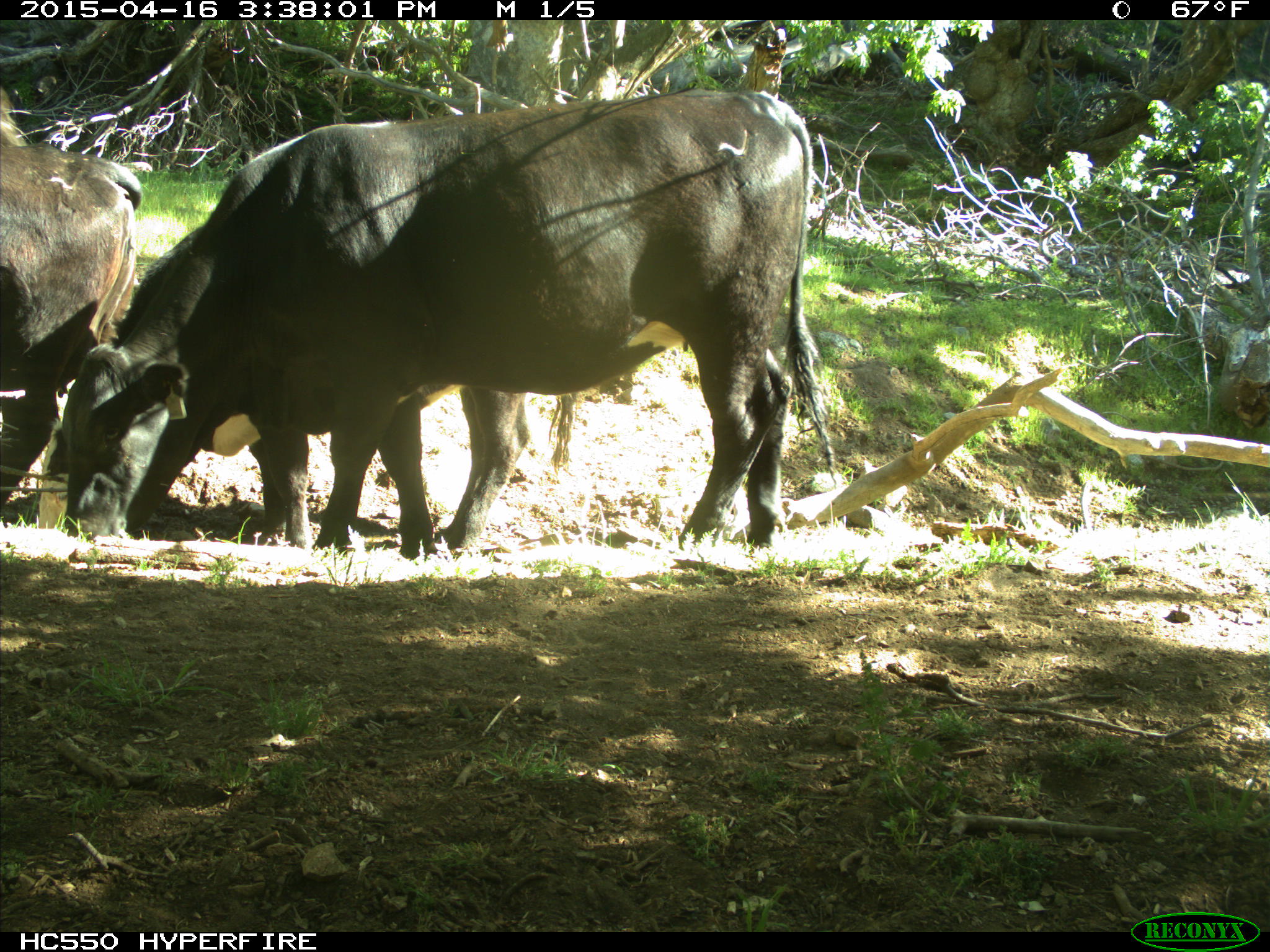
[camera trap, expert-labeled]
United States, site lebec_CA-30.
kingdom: Animalia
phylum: Chordata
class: Mammalia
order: Artiodactyla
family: Bovidae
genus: Bos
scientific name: Bos taurus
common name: domestic cow